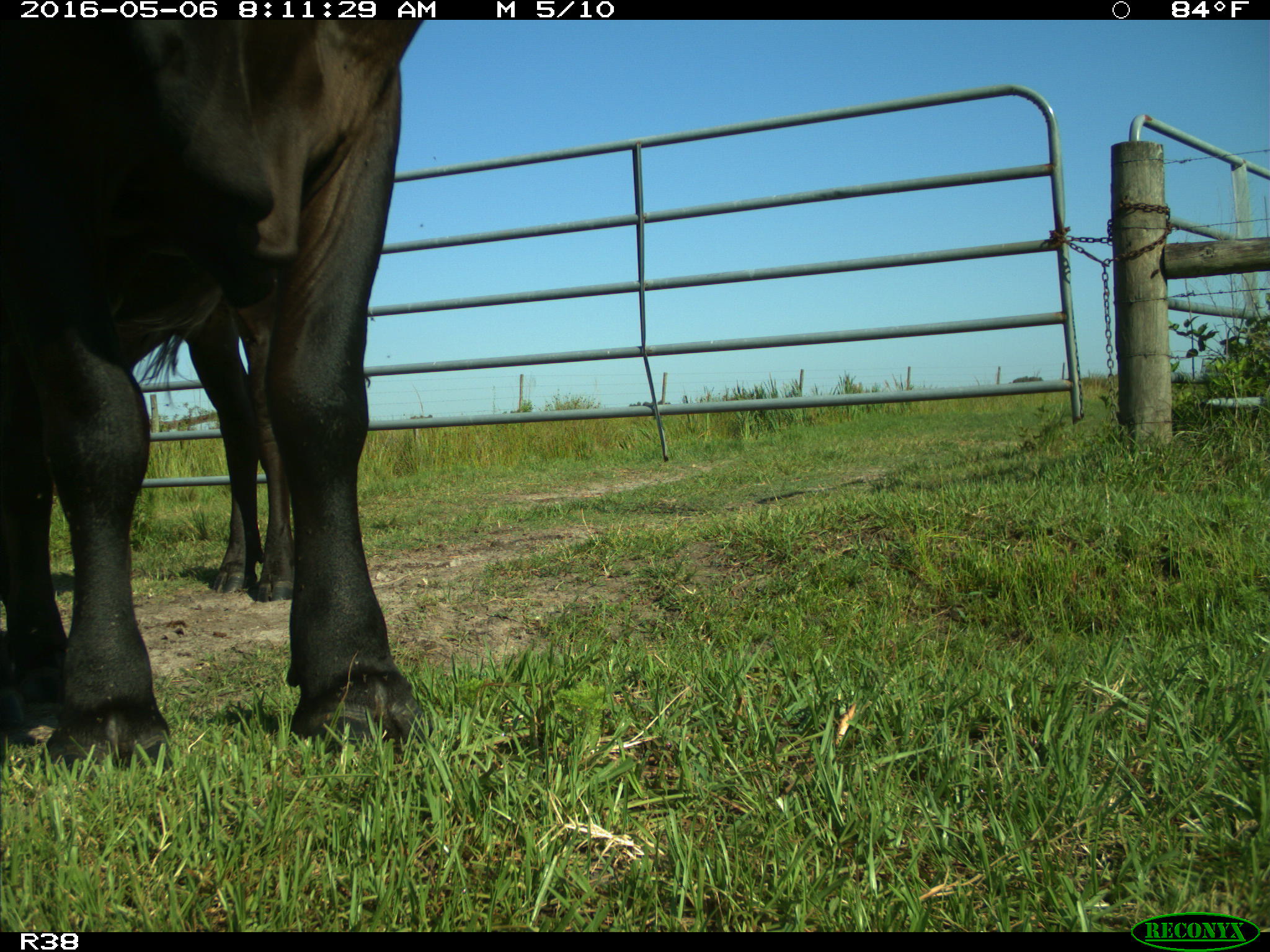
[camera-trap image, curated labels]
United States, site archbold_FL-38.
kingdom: Animalia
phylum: Chordata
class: Mammalia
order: Artiodactyla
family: Bovidae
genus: Bos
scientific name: Bos taurus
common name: domestic cow